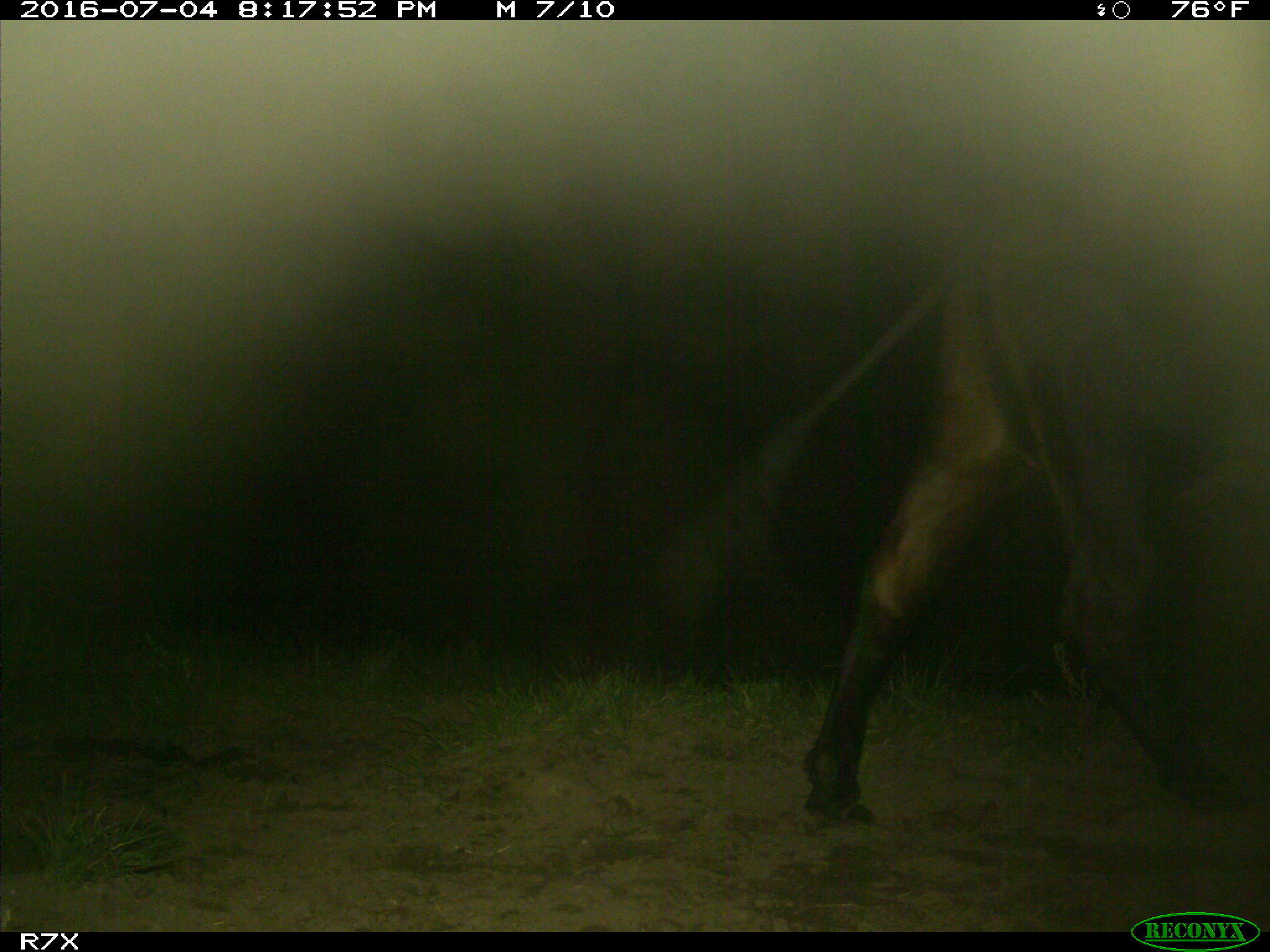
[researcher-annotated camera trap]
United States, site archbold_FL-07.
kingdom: Animalia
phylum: Chordata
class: Mammalia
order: Artiodactyla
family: Bovidae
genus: Bos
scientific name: Bos taurus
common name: domestic cow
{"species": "Bos taurus (domestic cow)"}